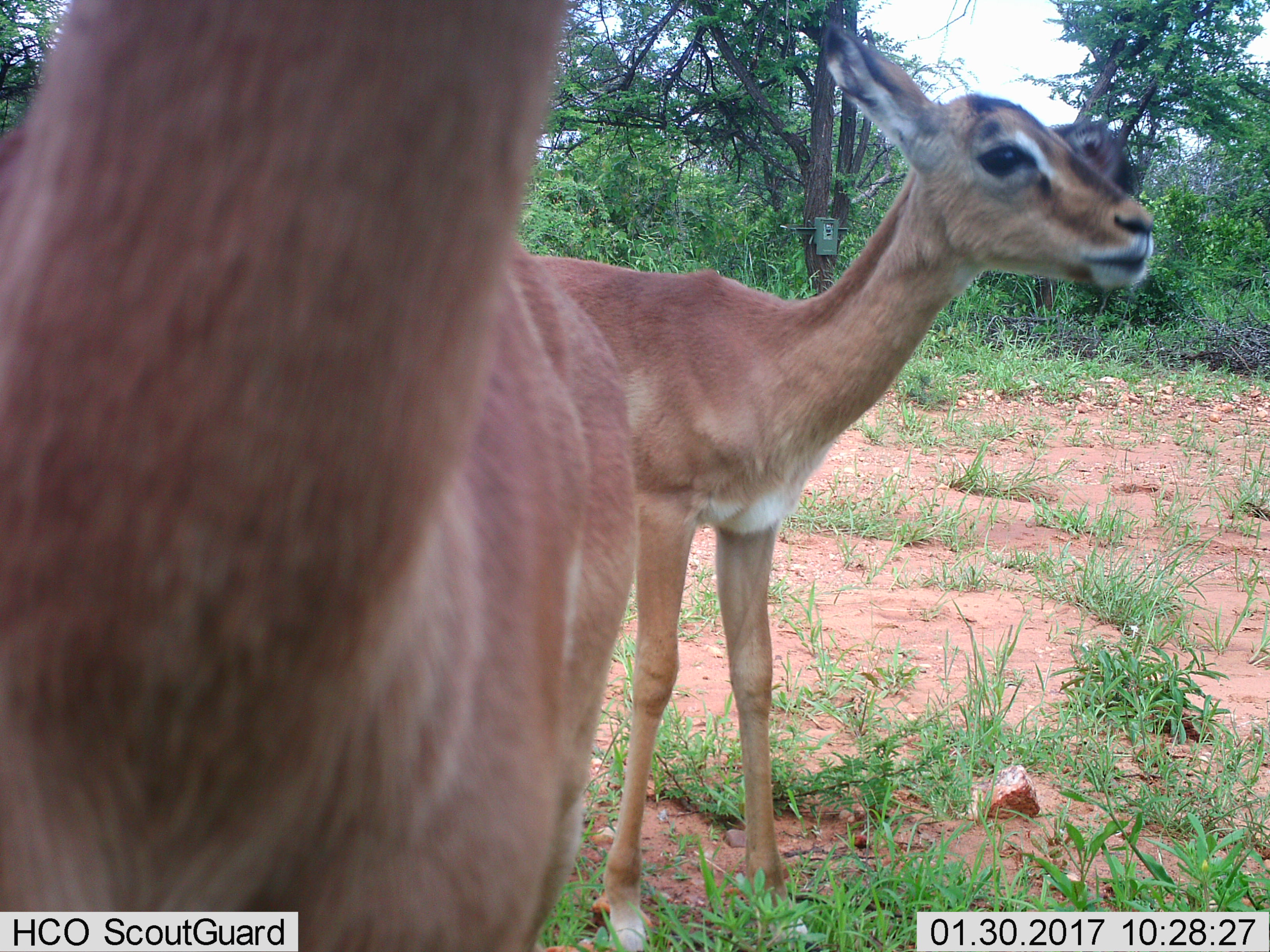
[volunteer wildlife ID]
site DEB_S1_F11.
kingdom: Animalia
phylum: Chordata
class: Mammalia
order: Artiodactyla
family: Bovidae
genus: Aepyceros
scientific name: Aepyceros melampus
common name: impala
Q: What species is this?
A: Impala (Aepyceros melampus).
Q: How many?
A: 2.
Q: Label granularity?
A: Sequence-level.